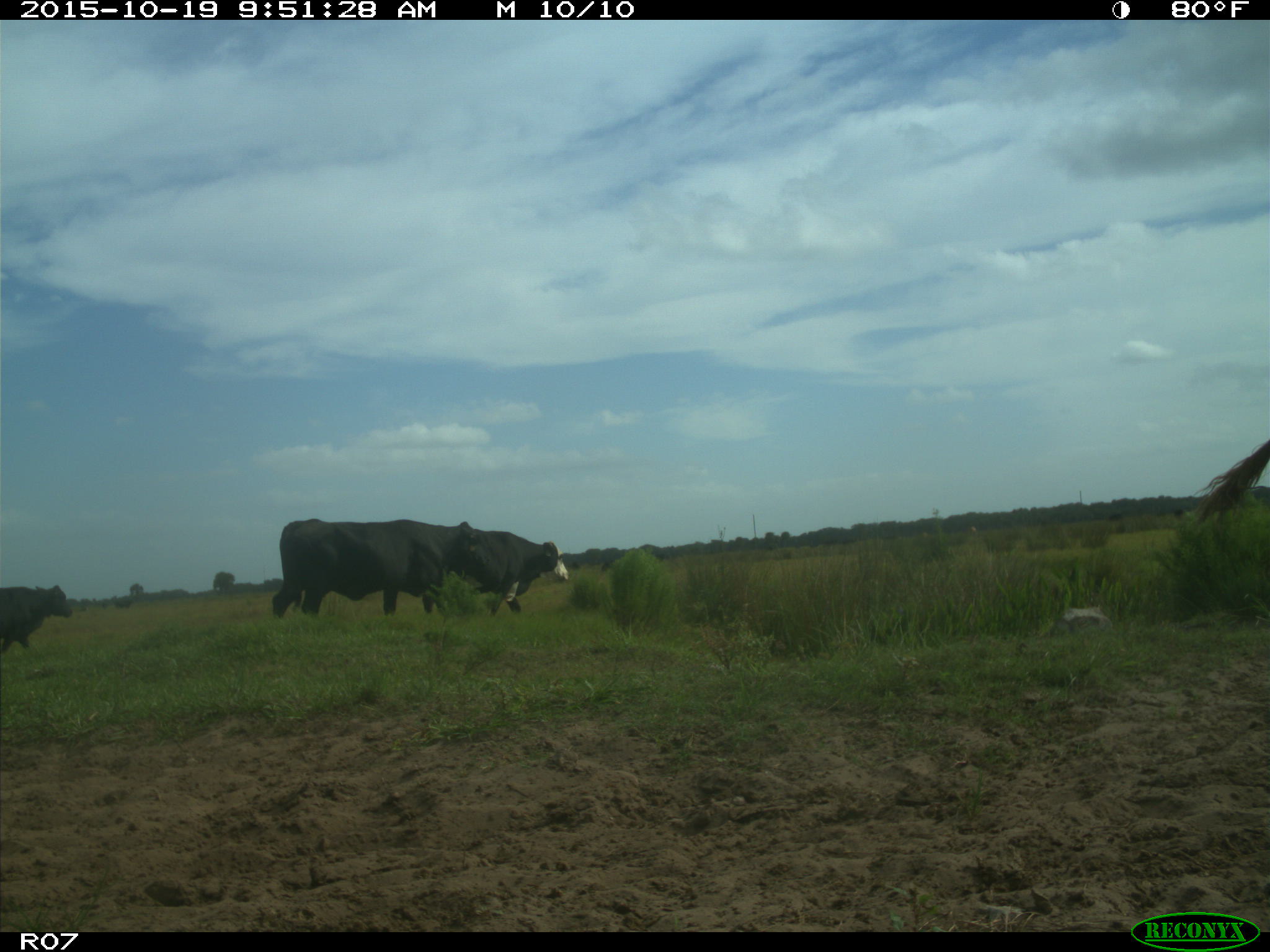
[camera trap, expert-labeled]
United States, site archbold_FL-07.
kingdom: Animalia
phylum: Chordata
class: Mammalia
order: Artiodactyla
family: Bovidae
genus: Bos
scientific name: Bos taurus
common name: domestic cow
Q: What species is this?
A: Bos taurus (domestic cow).